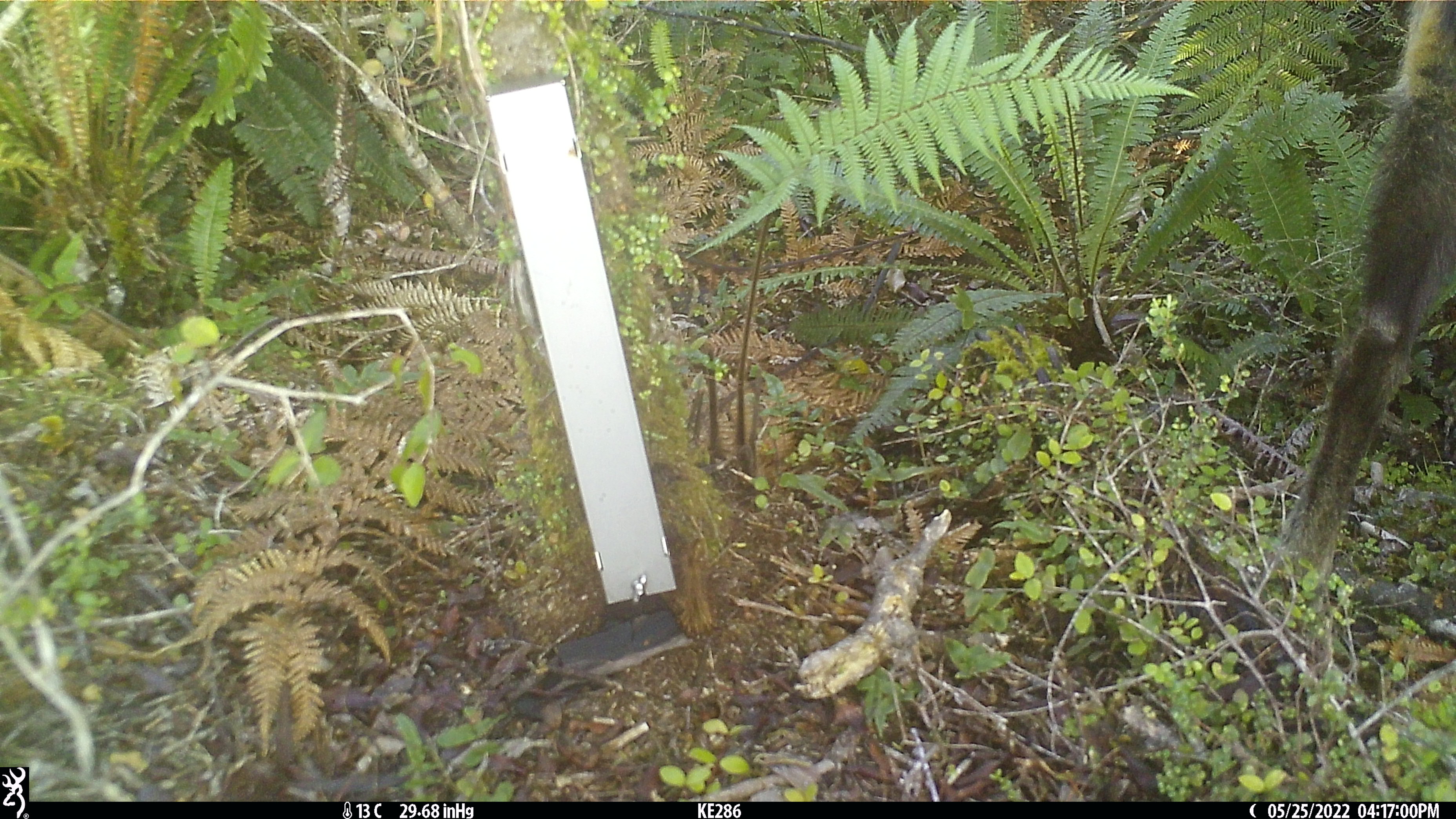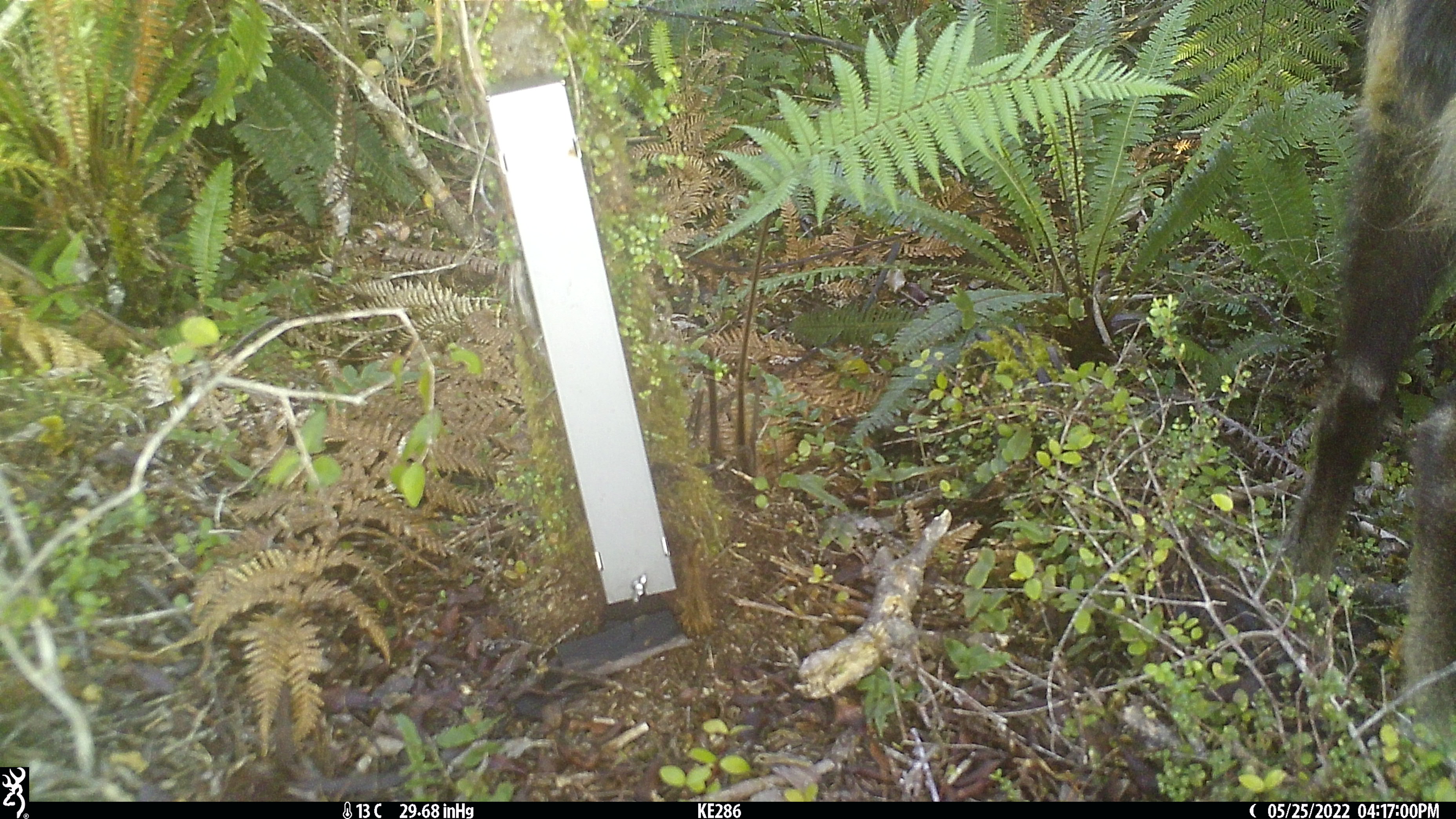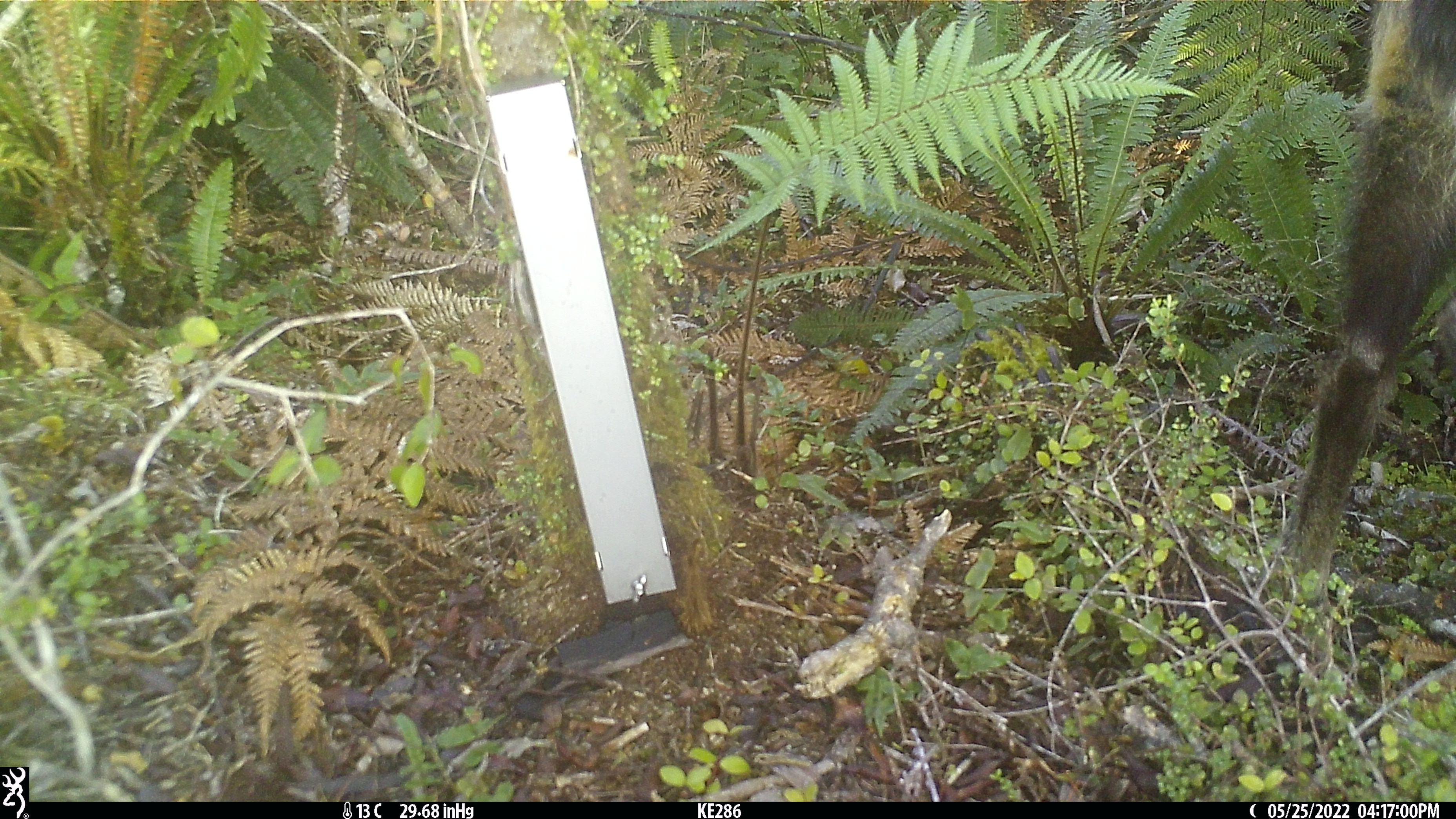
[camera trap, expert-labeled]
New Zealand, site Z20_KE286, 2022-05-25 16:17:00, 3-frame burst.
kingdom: Animalia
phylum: Chordata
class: Mammalia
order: Artiodactyla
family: Bovidae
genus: Rupicapra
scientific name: Rupicapra rupicapra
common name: alpine chamois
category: chamois